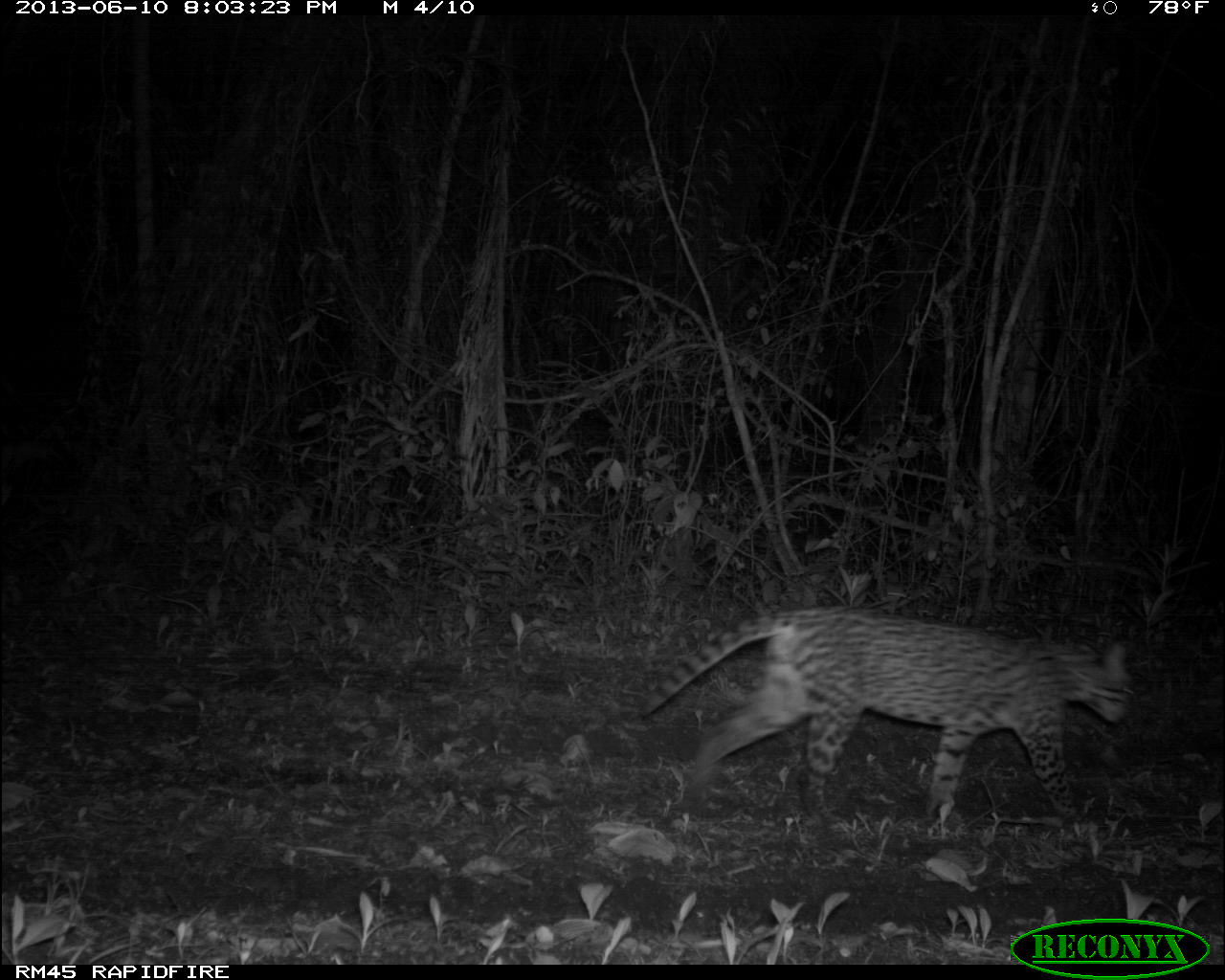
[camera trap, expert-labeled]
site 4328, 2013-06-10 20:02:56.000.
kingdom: Animalia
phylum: Chordata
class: Mammalia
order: Carnivora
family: Felidae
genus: Leopardus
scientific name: Leopardus pardalis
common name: ocelot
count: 1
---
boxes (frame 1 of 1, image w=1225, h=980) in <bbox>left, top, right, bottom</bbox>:
leopardus pardalis: <bbox>637, 604, 1134, 829</bbox>